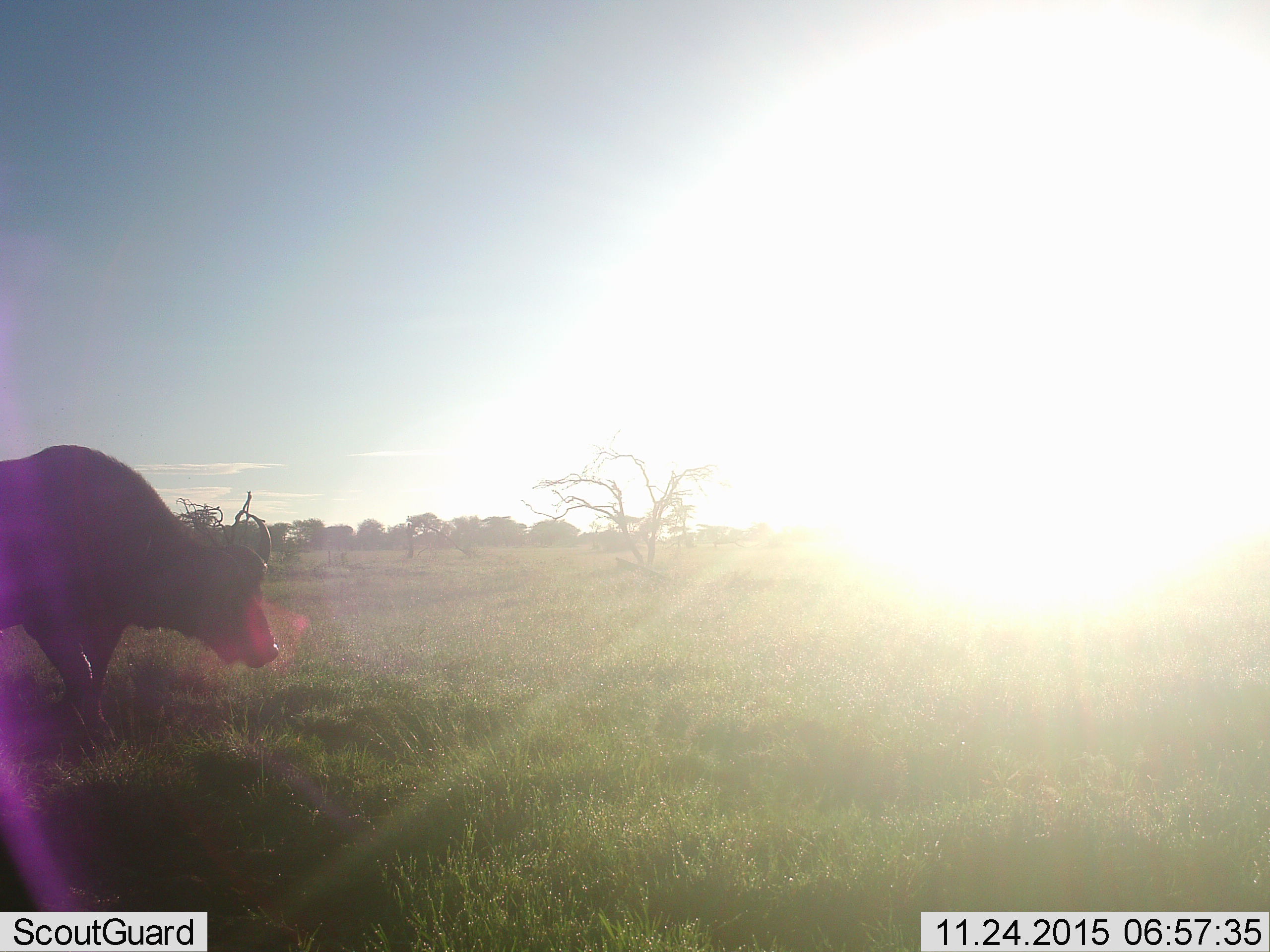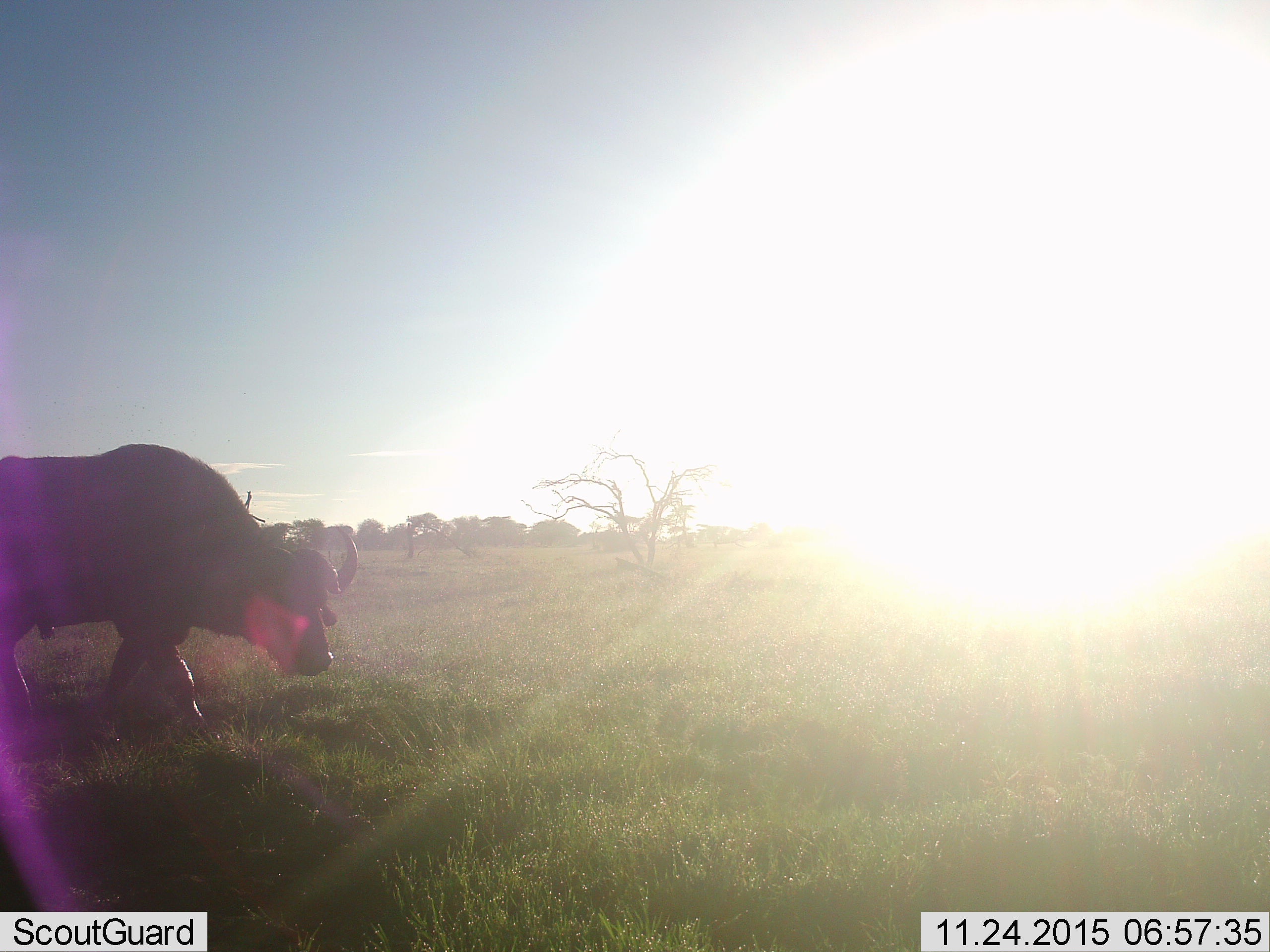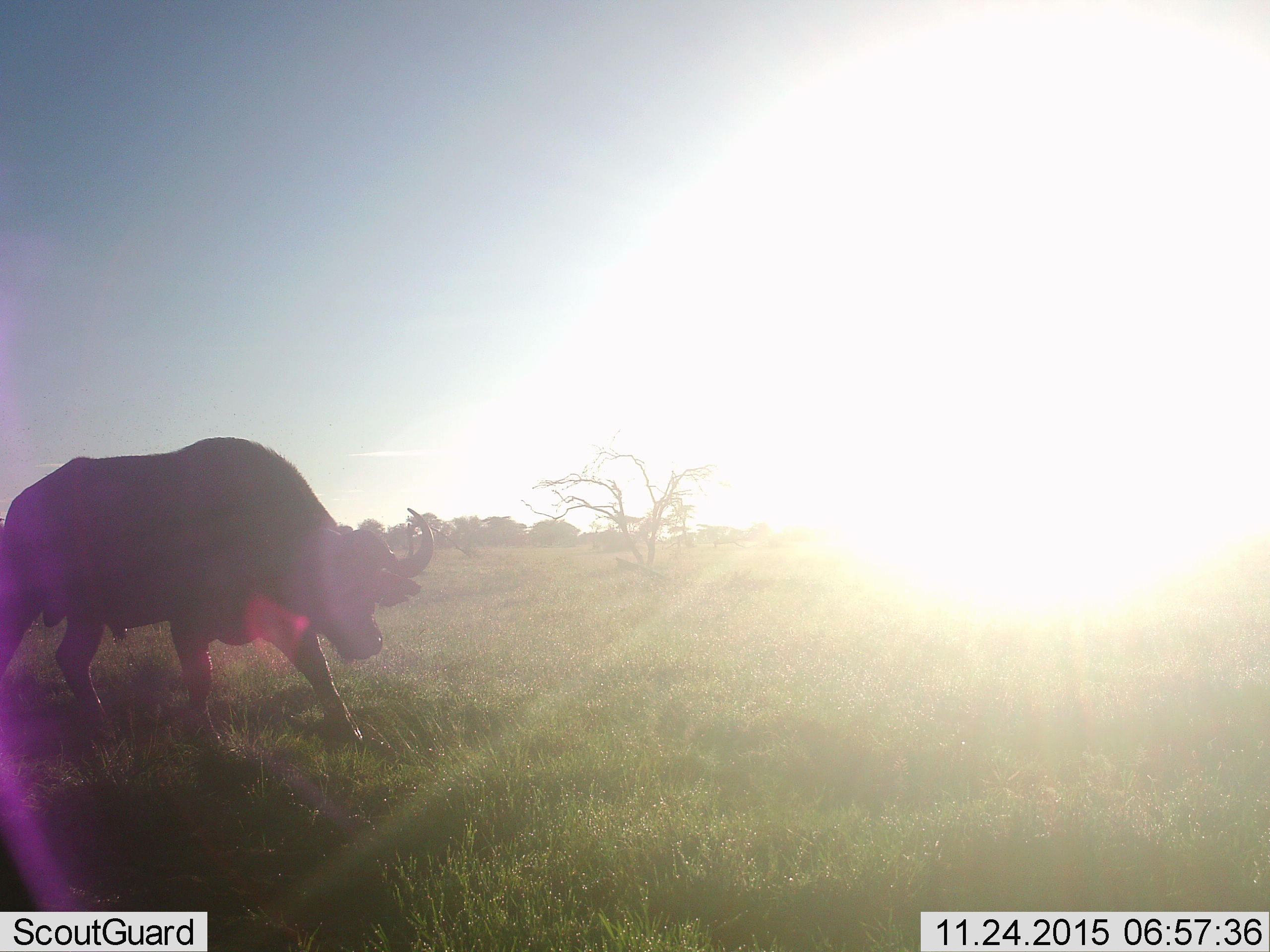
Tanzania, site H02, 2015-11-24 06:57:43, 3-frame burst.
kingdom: Animalia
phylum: Chordata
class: Mammalia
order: Artiodactyla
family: Bovidae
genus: Syncerus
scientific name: Syncerus caffer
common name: cape buffalo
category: buffalo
Buffalo (cape buffalo) (Syncerus caffer), count 1. Behavior (volunteer vote fractions): standing 11%, resting 0%, moving 67%, interacting 0%. Young present (vote fraction): 0%. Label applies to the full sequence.